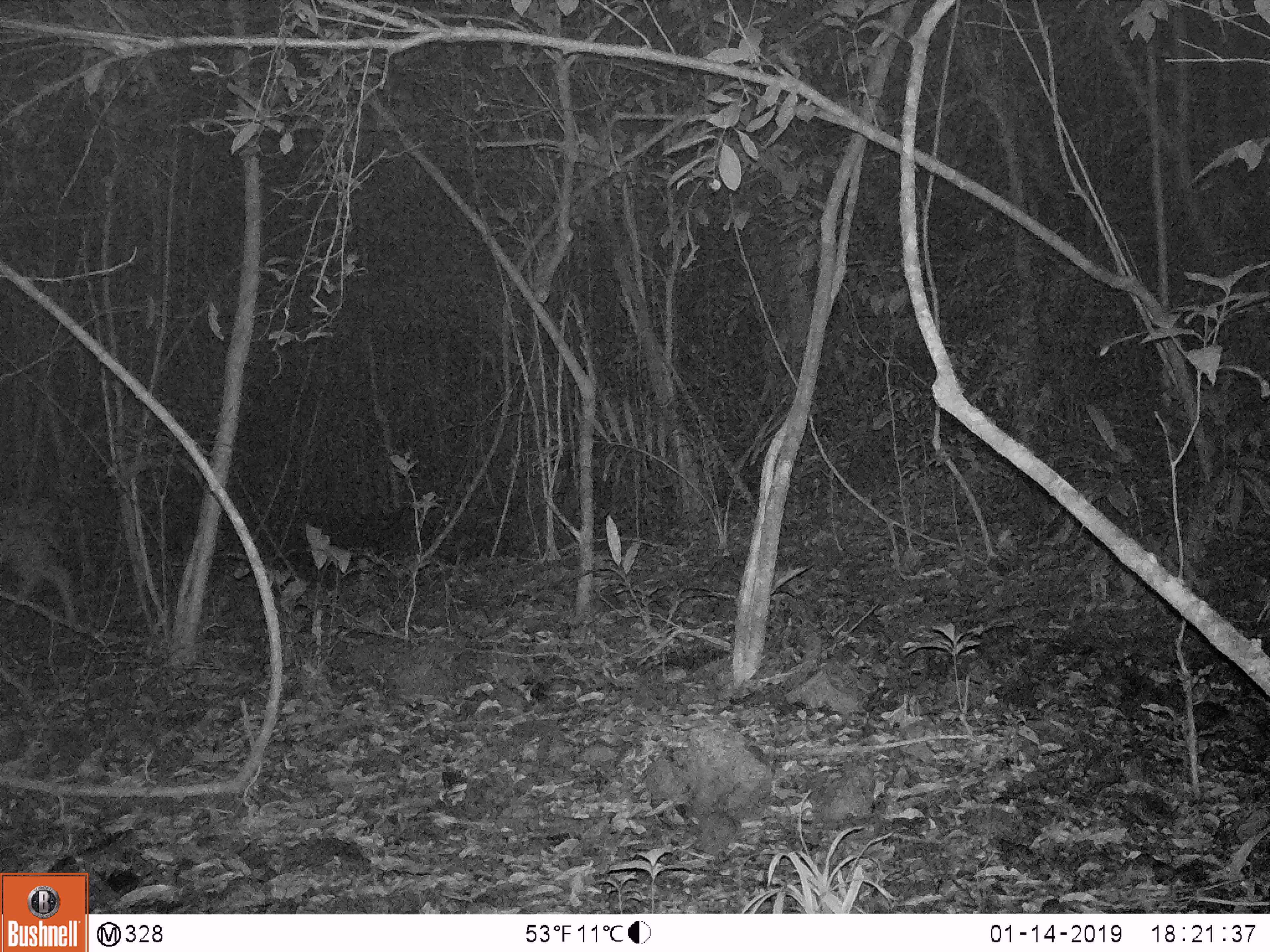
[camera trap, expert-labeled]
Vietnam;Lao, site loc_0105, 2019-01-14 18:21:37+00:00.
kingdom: Animalia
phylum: Chordata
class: Mammalia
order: Artiodactyla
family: Cervidae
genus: Rusa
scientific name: Rusa unicolor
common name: sambar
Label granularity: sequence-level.